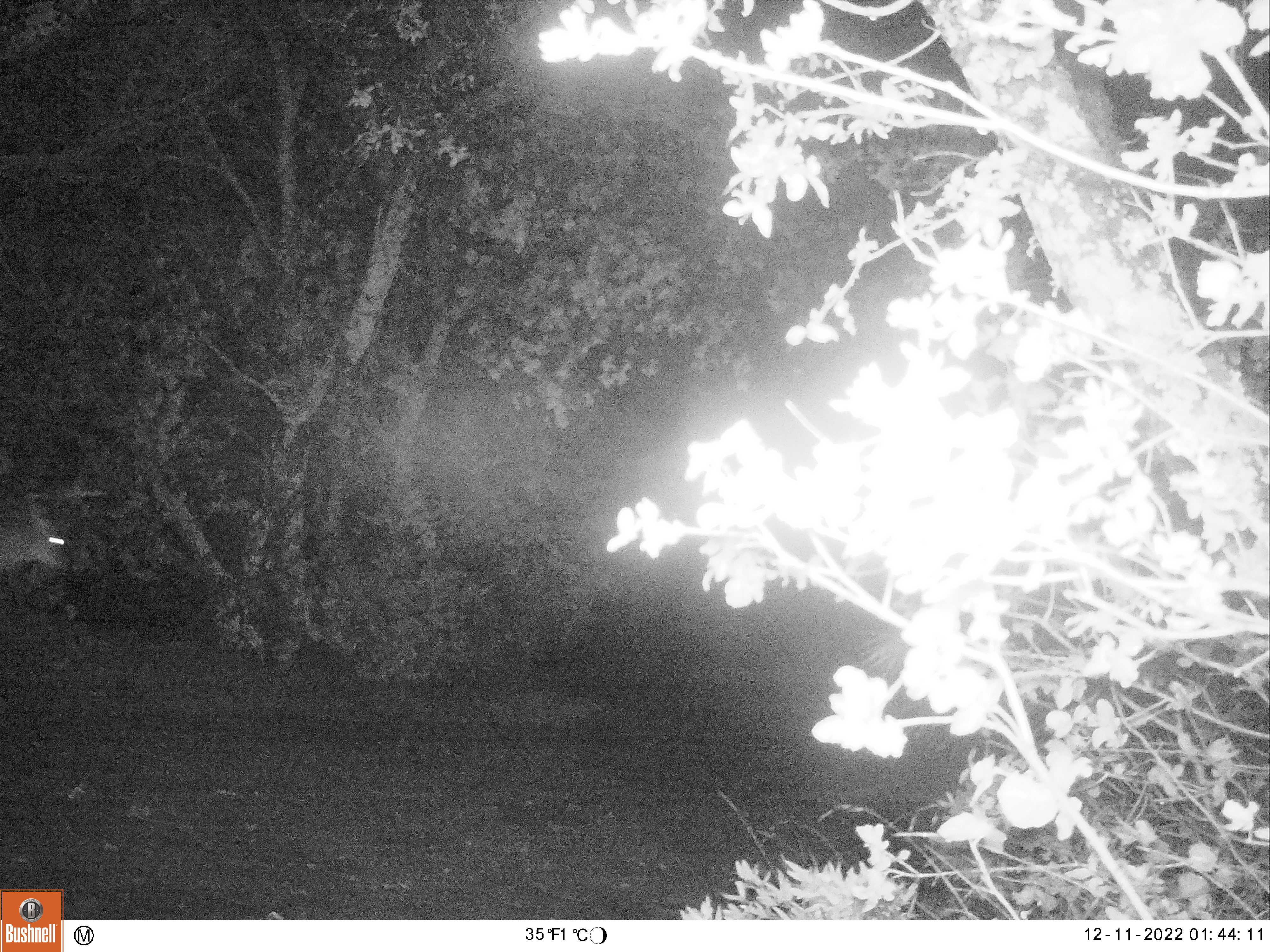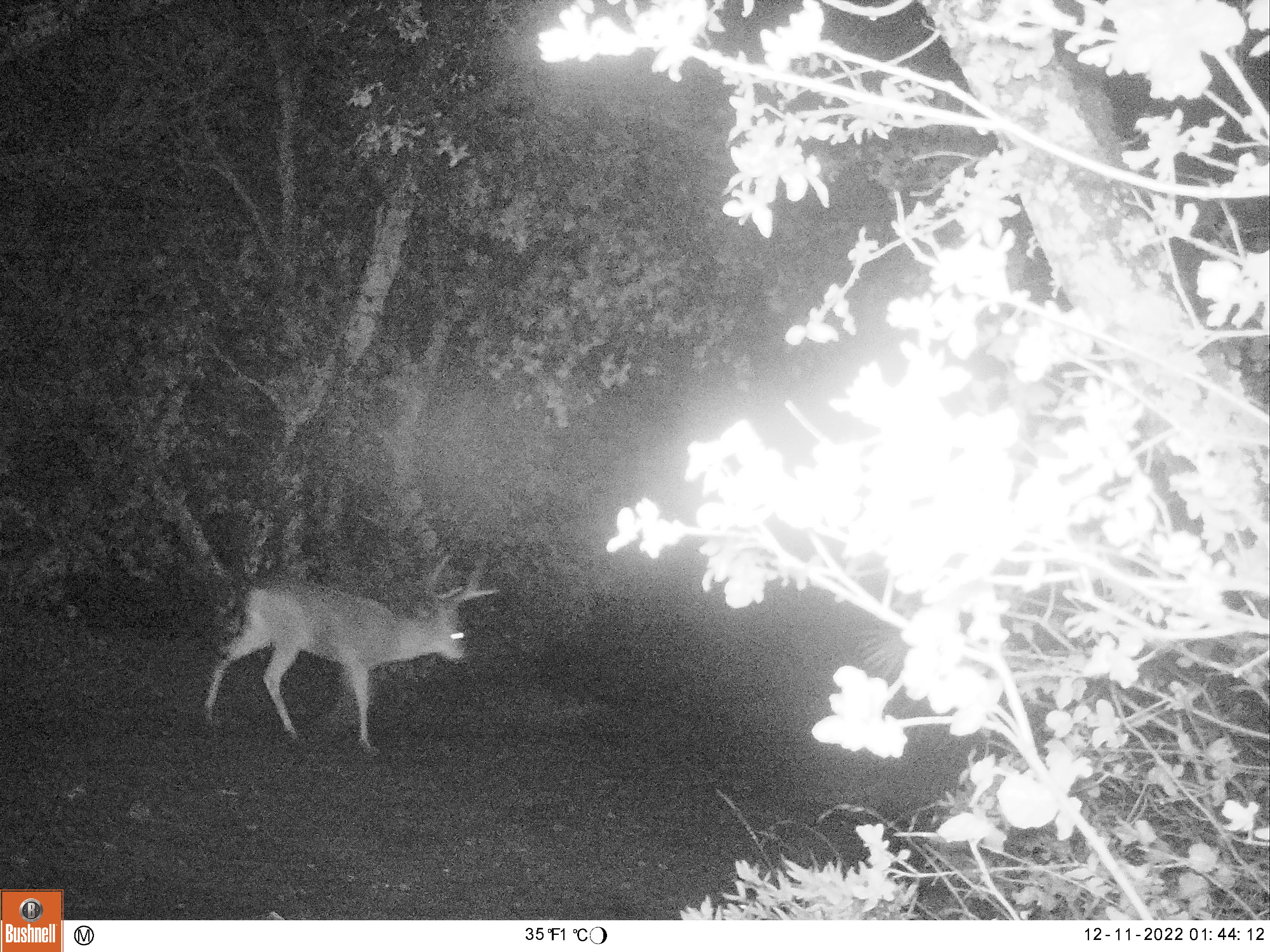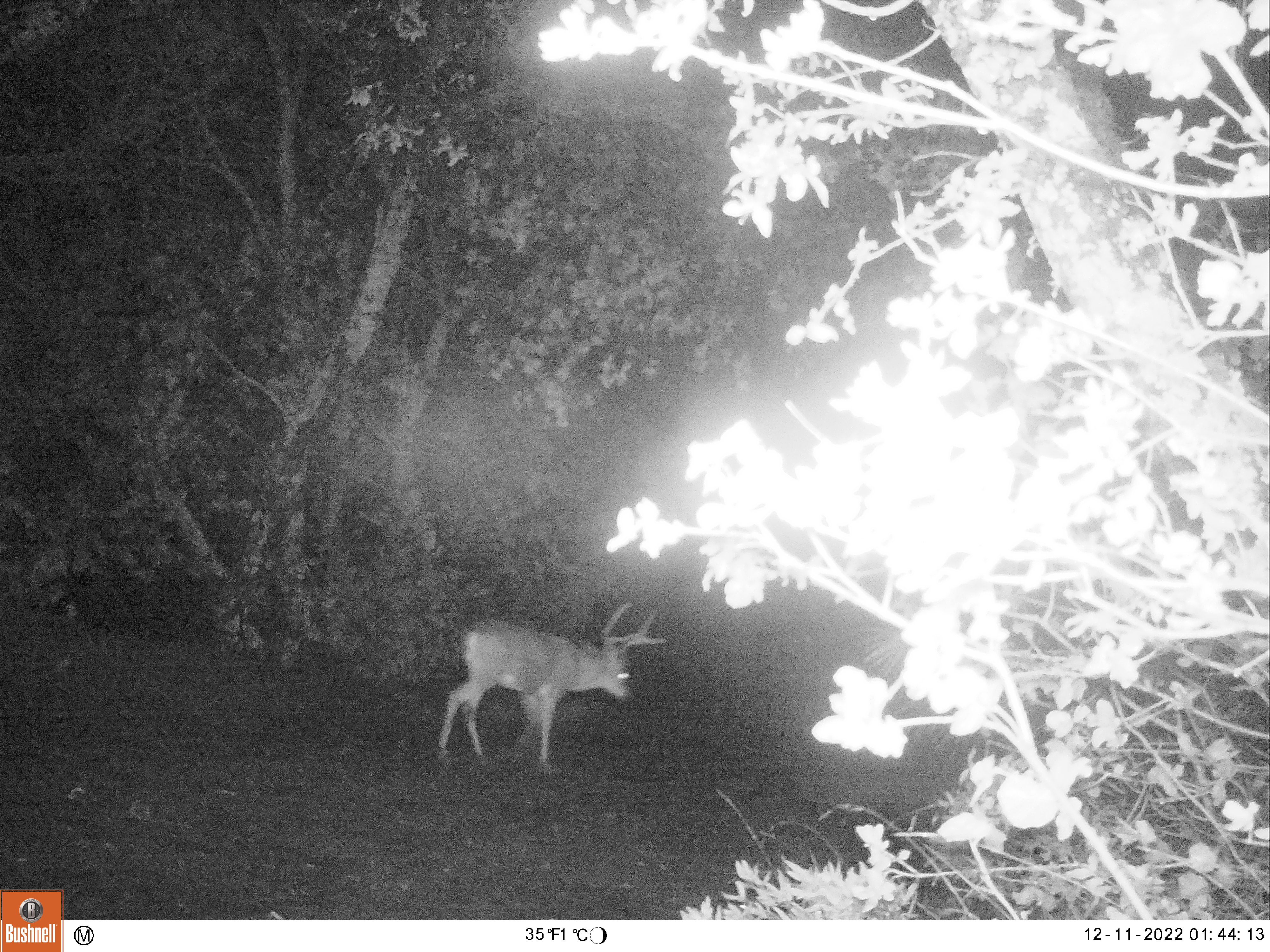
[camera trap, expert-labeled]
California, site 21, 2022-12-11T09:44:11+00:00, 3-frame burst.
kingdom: Animalia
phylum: Chordata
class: Mammalia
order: Artiodactyla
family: Cervidae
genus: Odocoileus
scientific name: Odocoileus hemionus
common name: mule deer